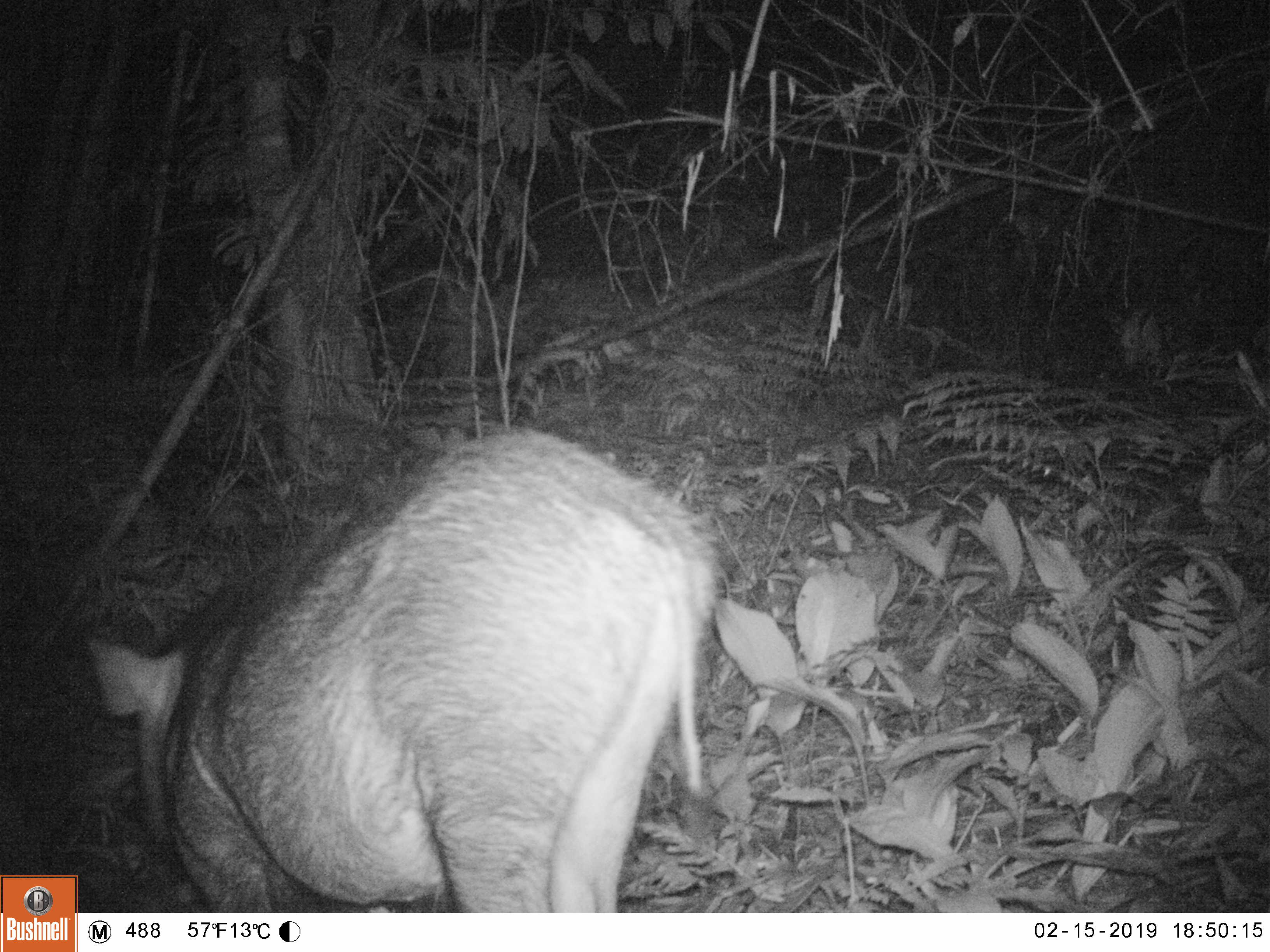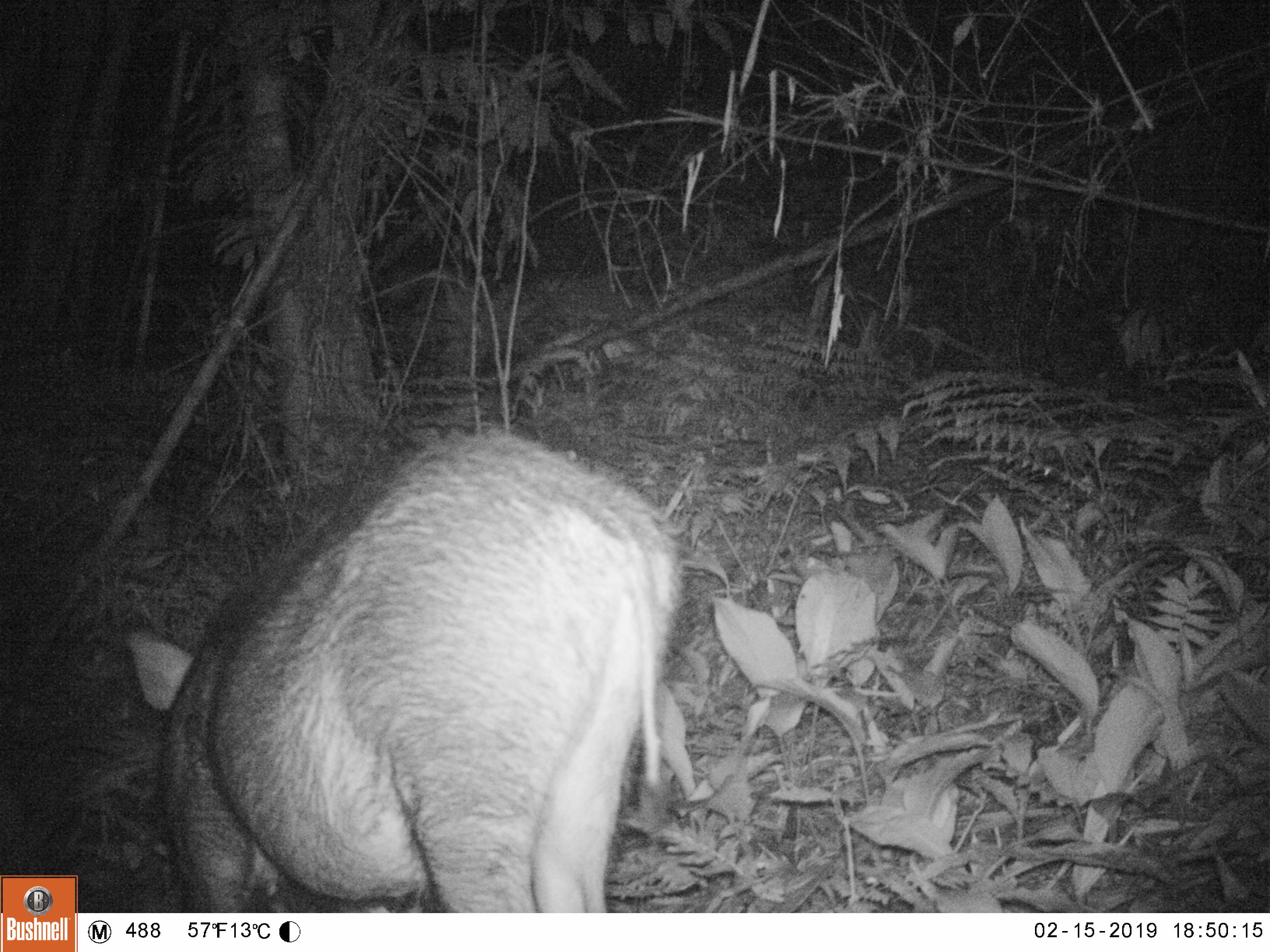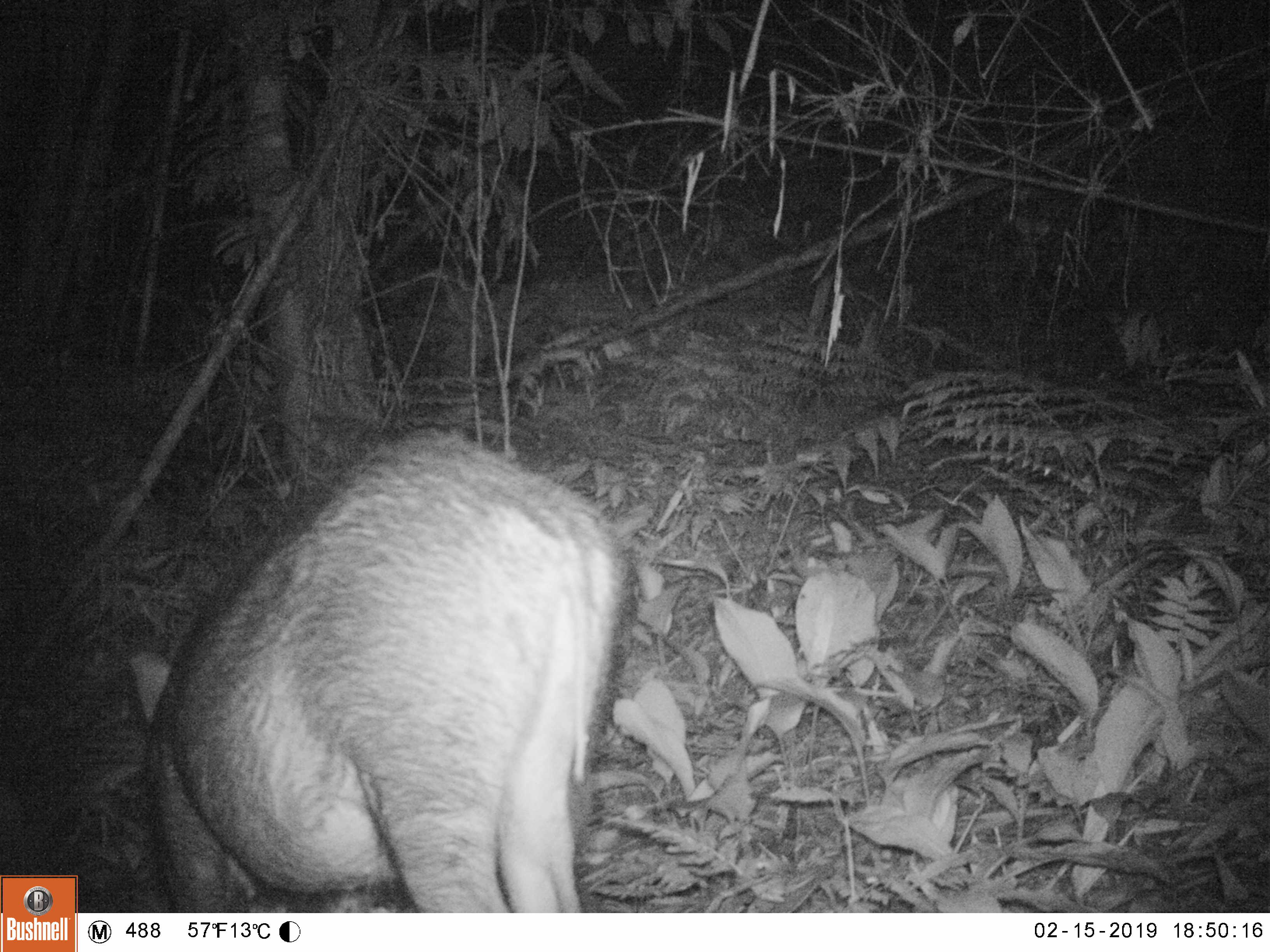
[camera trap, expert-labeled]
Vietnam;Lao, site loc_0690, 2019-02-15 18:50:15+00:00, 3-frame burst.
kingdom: Animalia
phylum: Chordata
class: Mammalia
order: Artiodactyla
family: Suidae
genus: Sus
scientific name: Sus scrofa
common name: eurasian wild pig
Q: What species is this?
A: Eurasian wild pig (Sus scrofa).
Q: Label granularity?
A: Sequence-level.